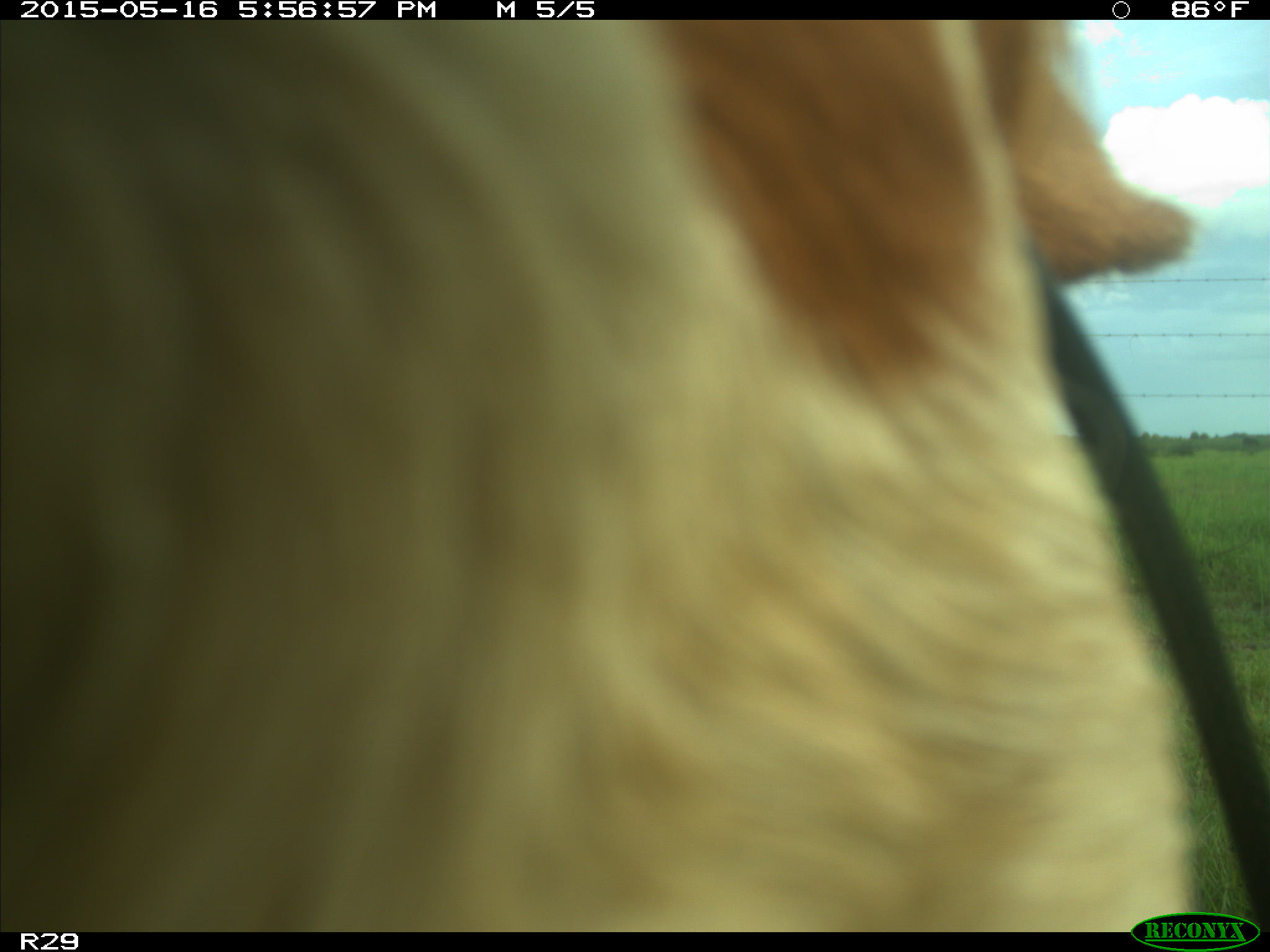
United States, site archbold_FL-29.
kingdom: Animalia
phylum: Chordata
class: Mammalia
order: Artiodactyla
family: Bovidae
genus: Bos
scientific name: Bos taurus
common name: domestic cow